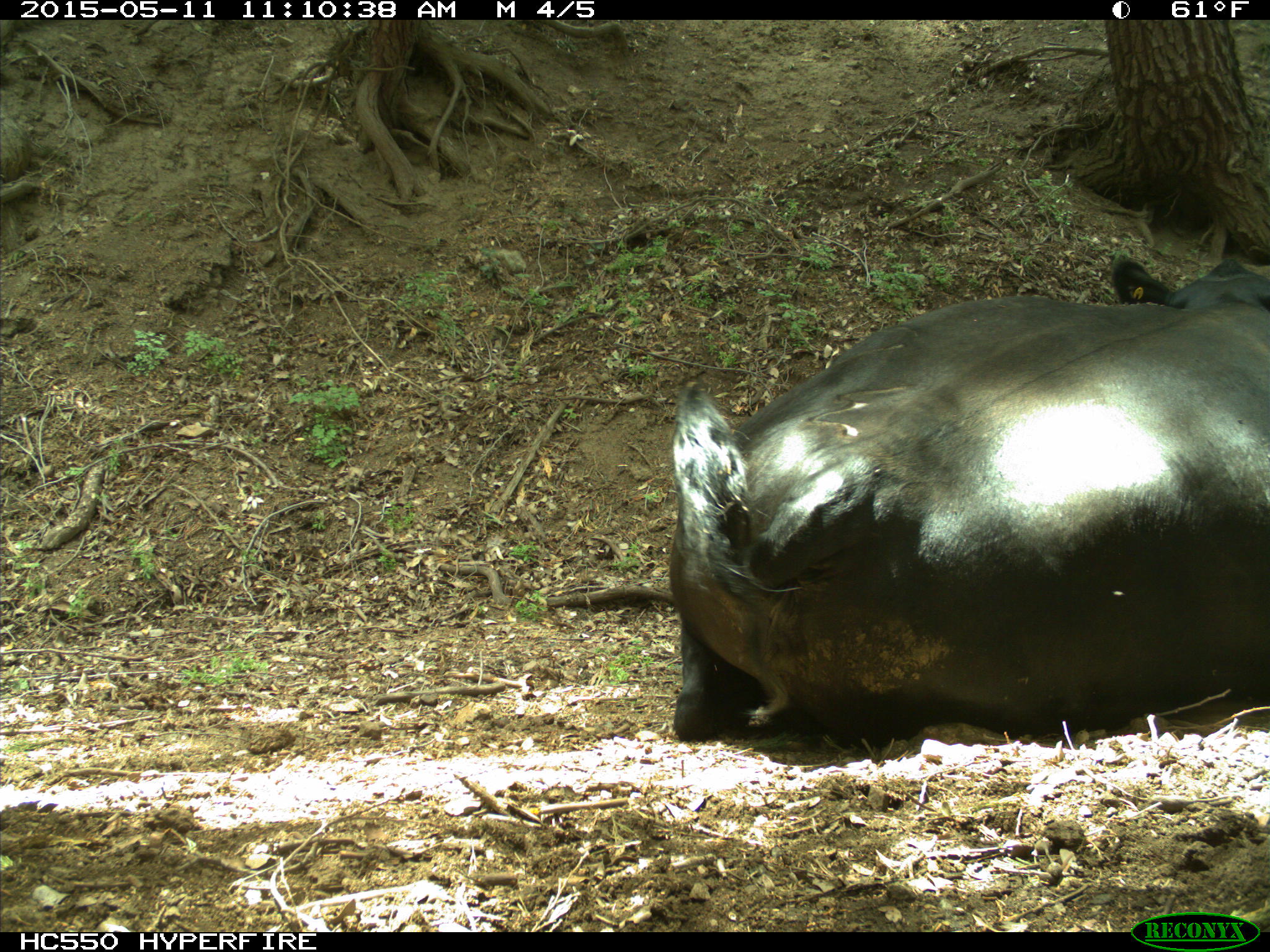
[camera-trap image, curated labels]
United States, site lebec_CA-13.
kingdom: Animalia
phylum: Chordata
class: Mammalia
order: Artiodactyla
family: Bovidae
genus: Bos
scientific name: Bos taurus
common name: domestic cow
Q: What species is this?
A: Bos taurus (domestic cow).